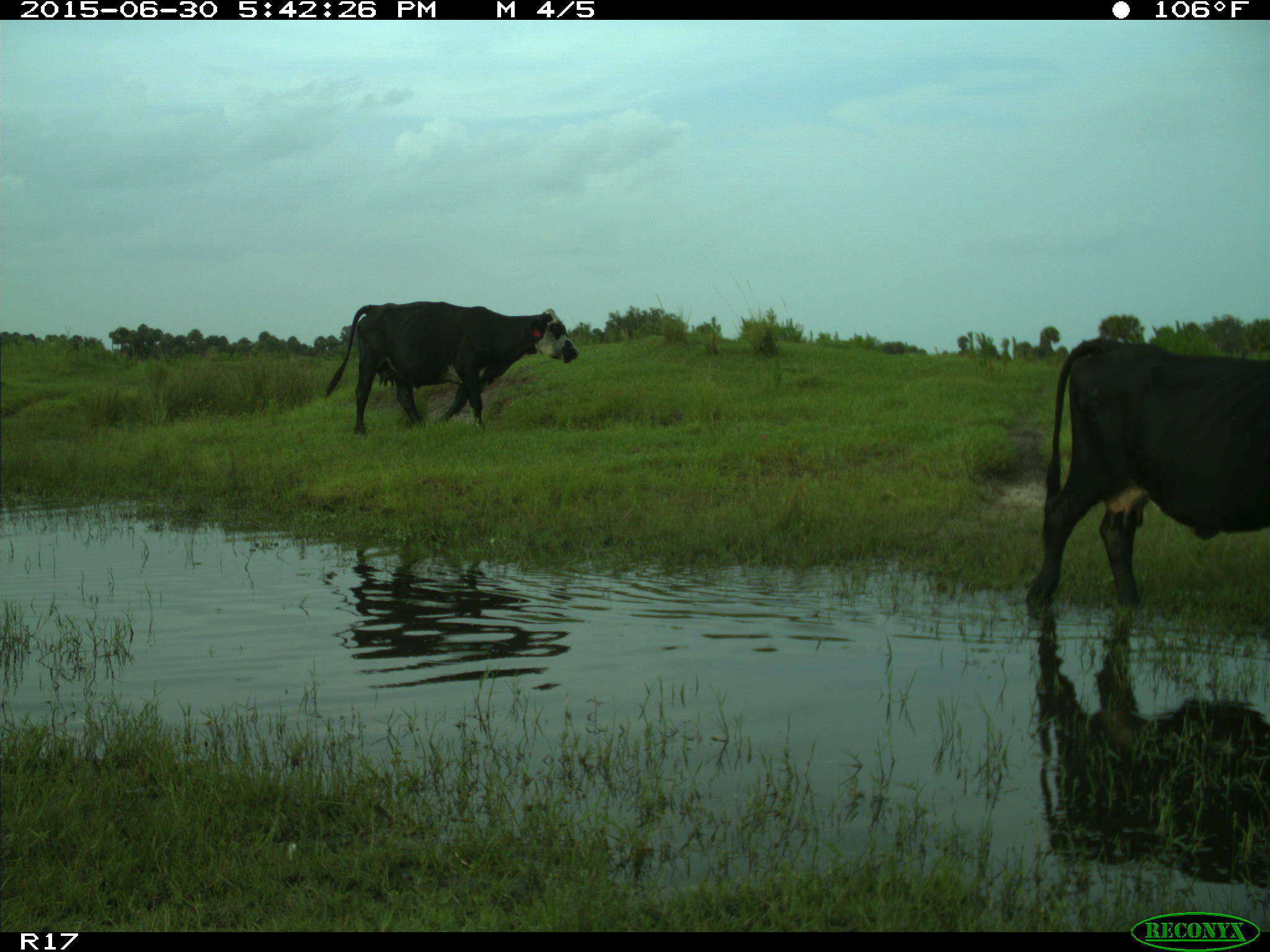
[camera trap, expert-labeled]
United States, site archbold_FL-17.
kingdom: Animalia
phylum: Chordata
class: Mammalia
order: Artiodactyla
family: Bovidae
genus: Bos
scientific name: Bos taurus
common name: domestic cow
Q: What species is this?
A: Bos taurus (domestic cow).